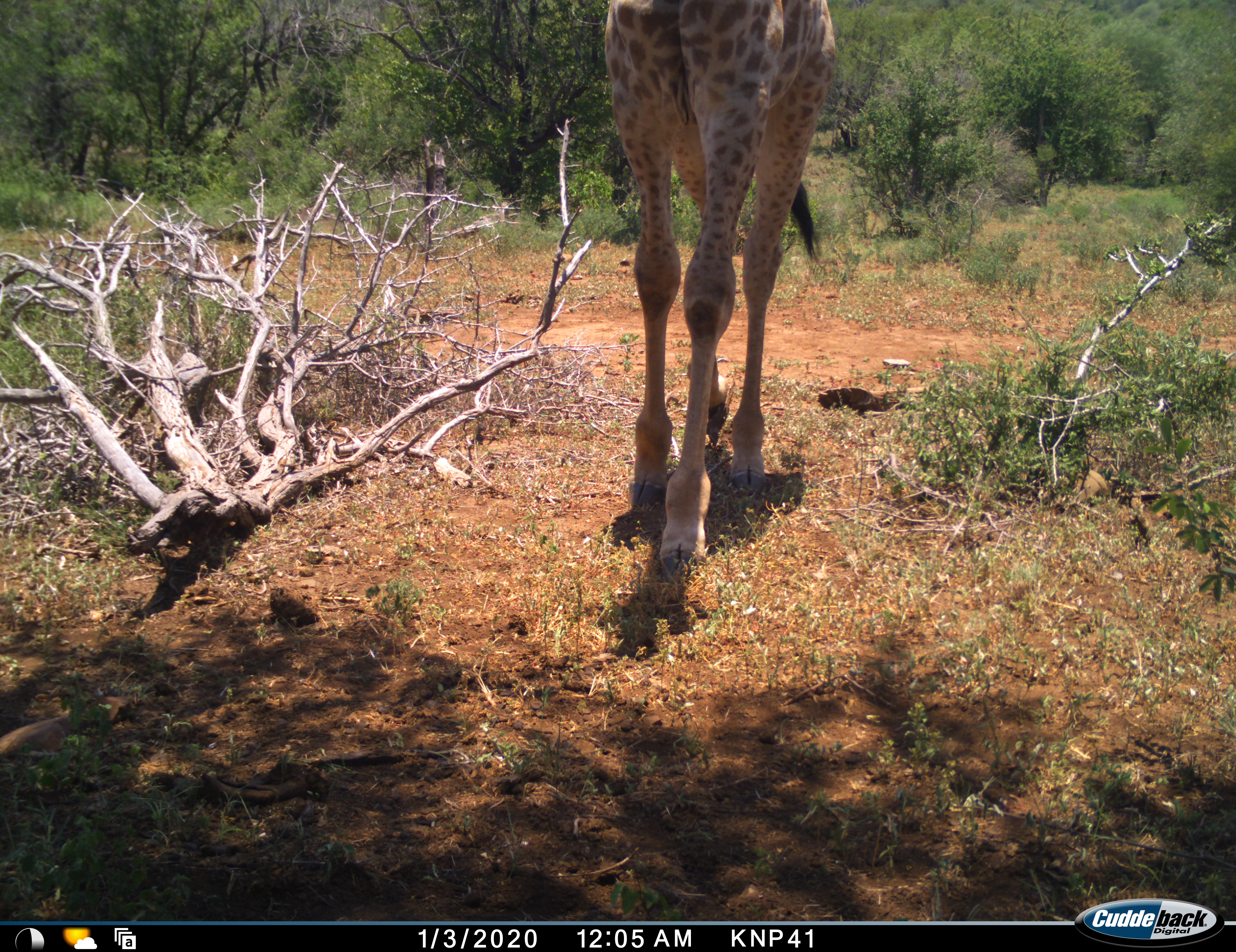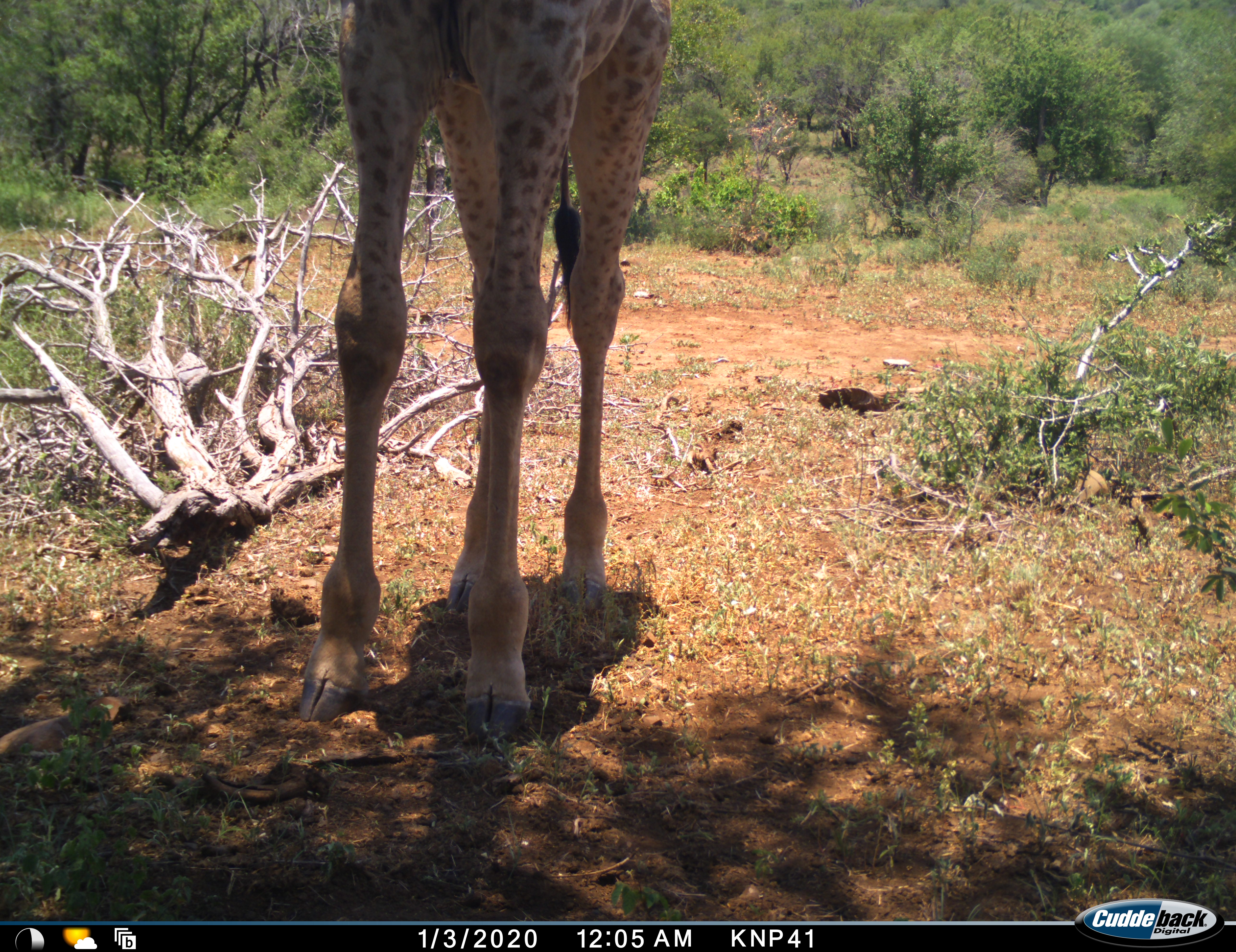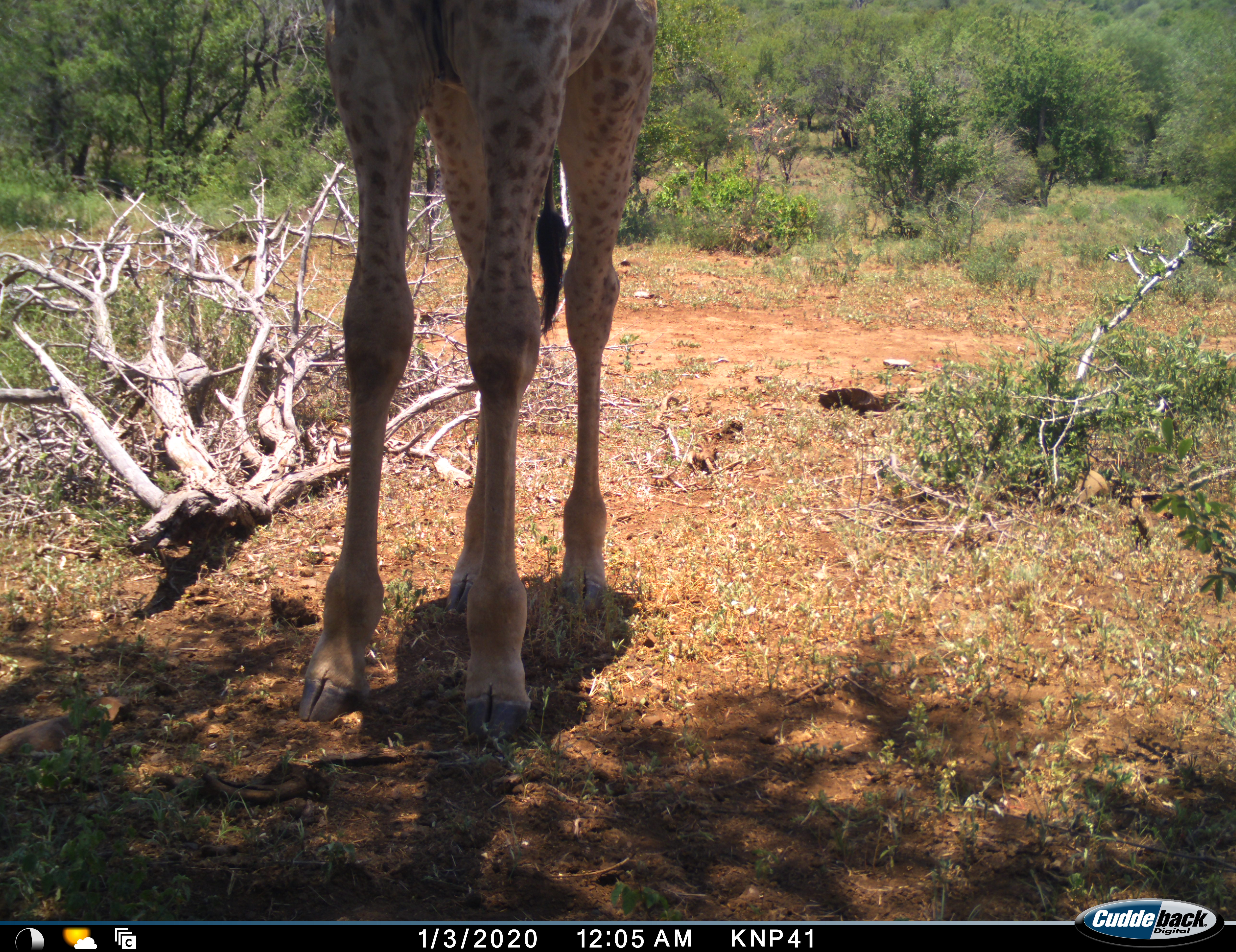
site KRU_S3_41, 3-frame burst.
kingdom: Animalia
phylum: Chordata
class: Mammalia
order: Artiodactyla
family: Giraffidae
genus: Giraffa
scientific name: Giraffa camelopardalis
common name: giraffe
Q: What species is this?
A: Giraffe (Giraffa camelopardalis).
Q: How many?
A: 1.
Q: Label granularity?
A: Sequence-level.